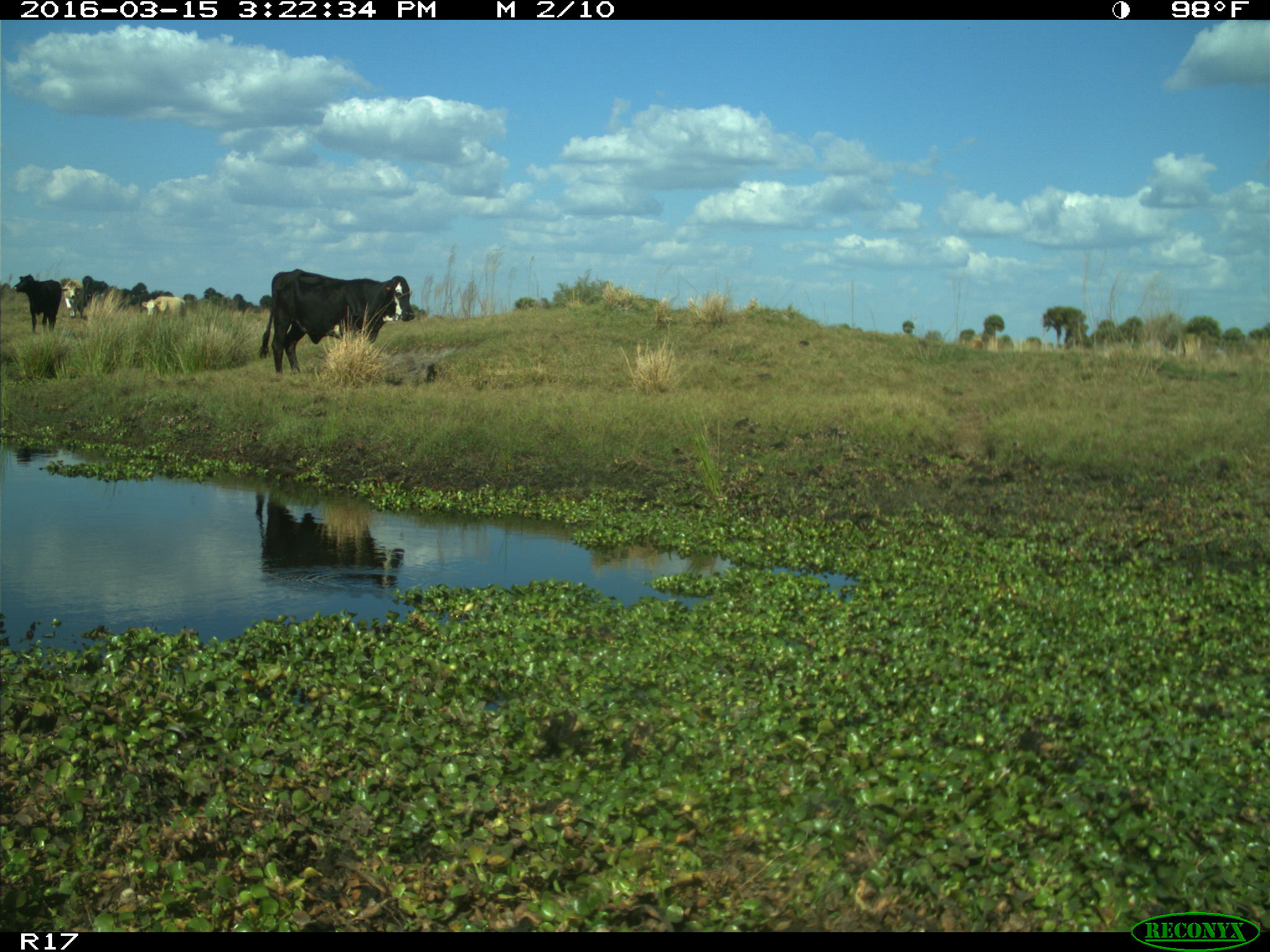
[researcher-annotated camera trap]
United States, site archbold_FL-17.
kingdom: Animalia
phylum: Chordata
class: Mammalia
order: Artiodactyla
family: Bovidae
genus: Bos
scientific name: Bos taurus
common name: domestic cow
Bos taurus (domestic cow).